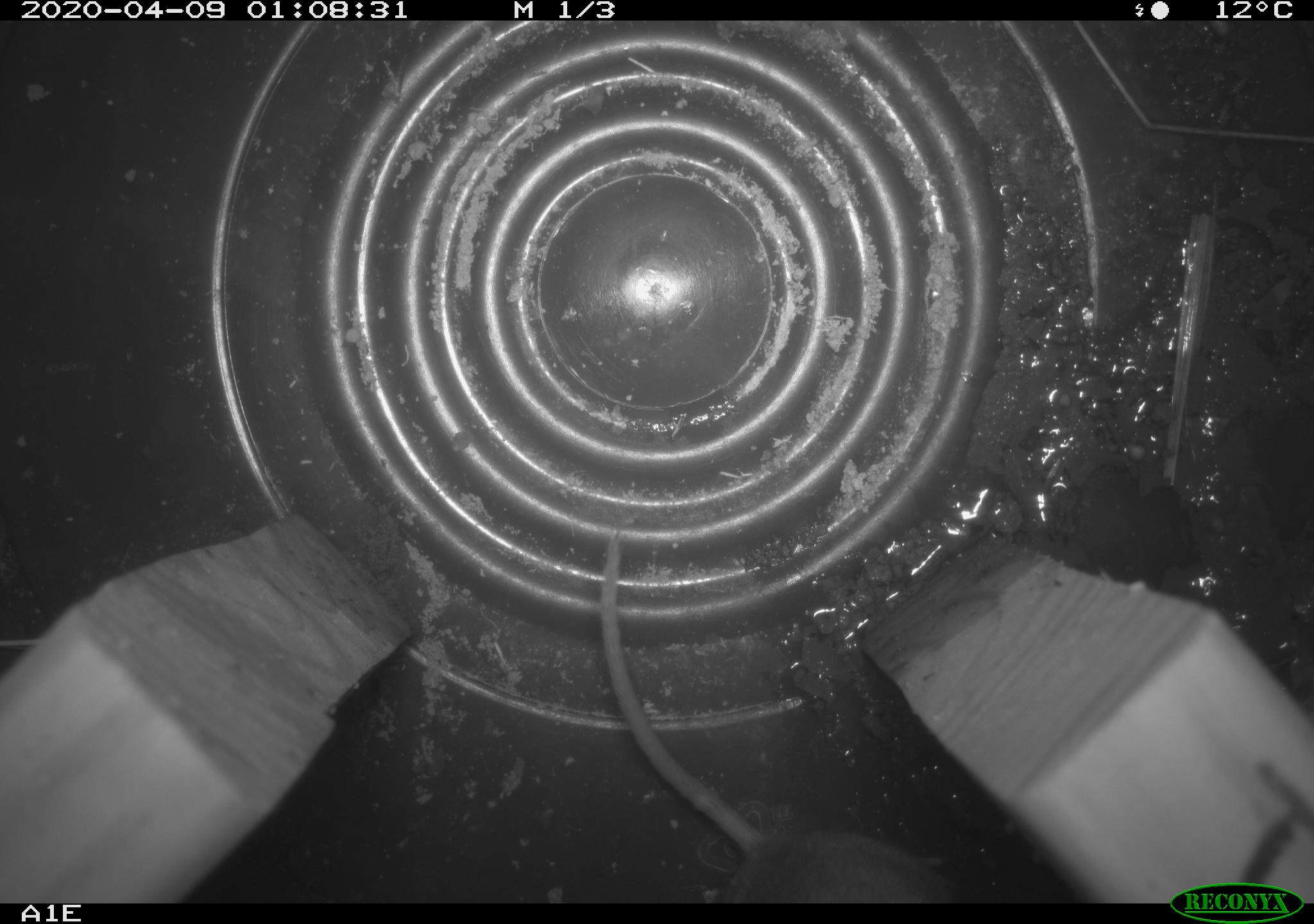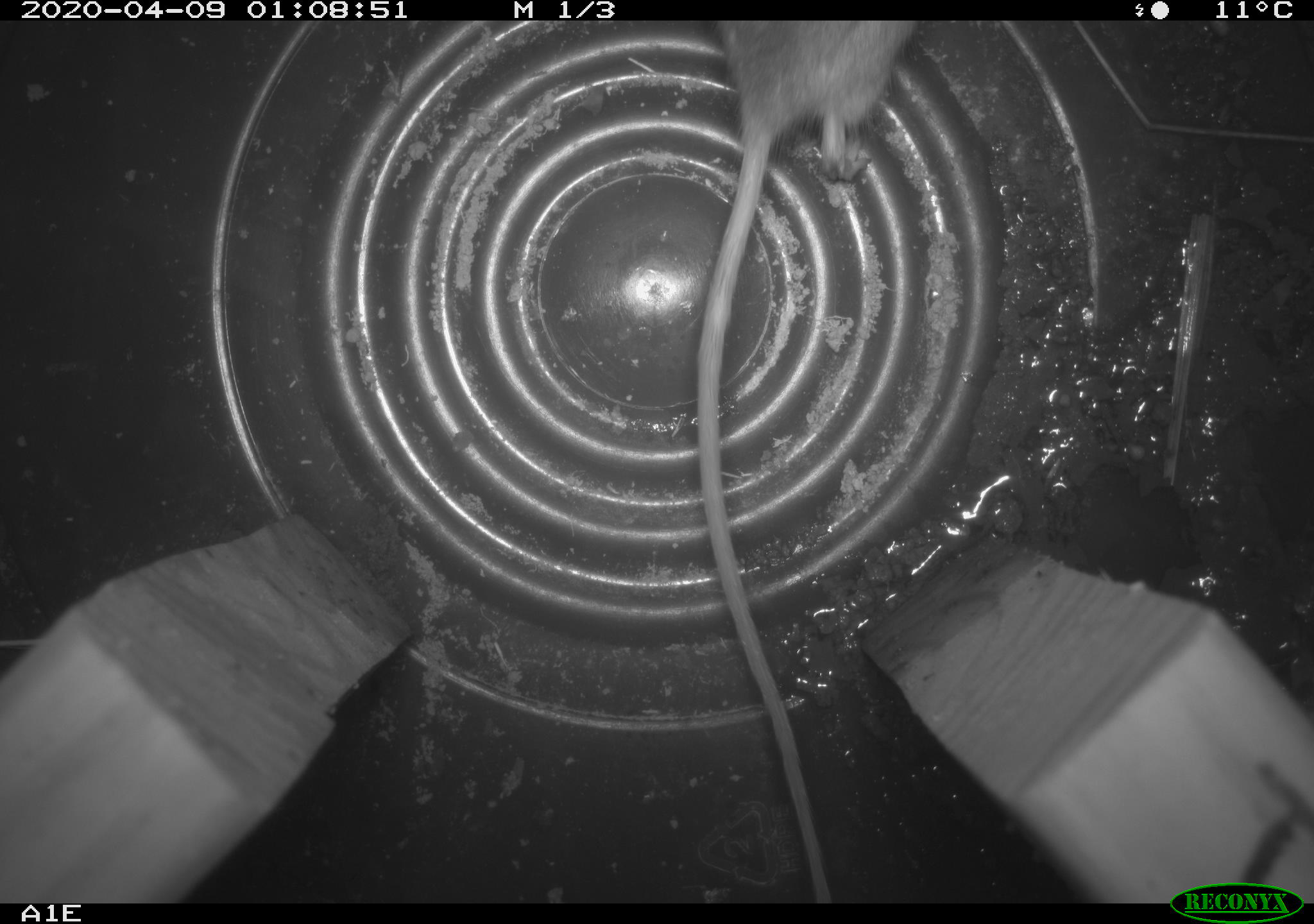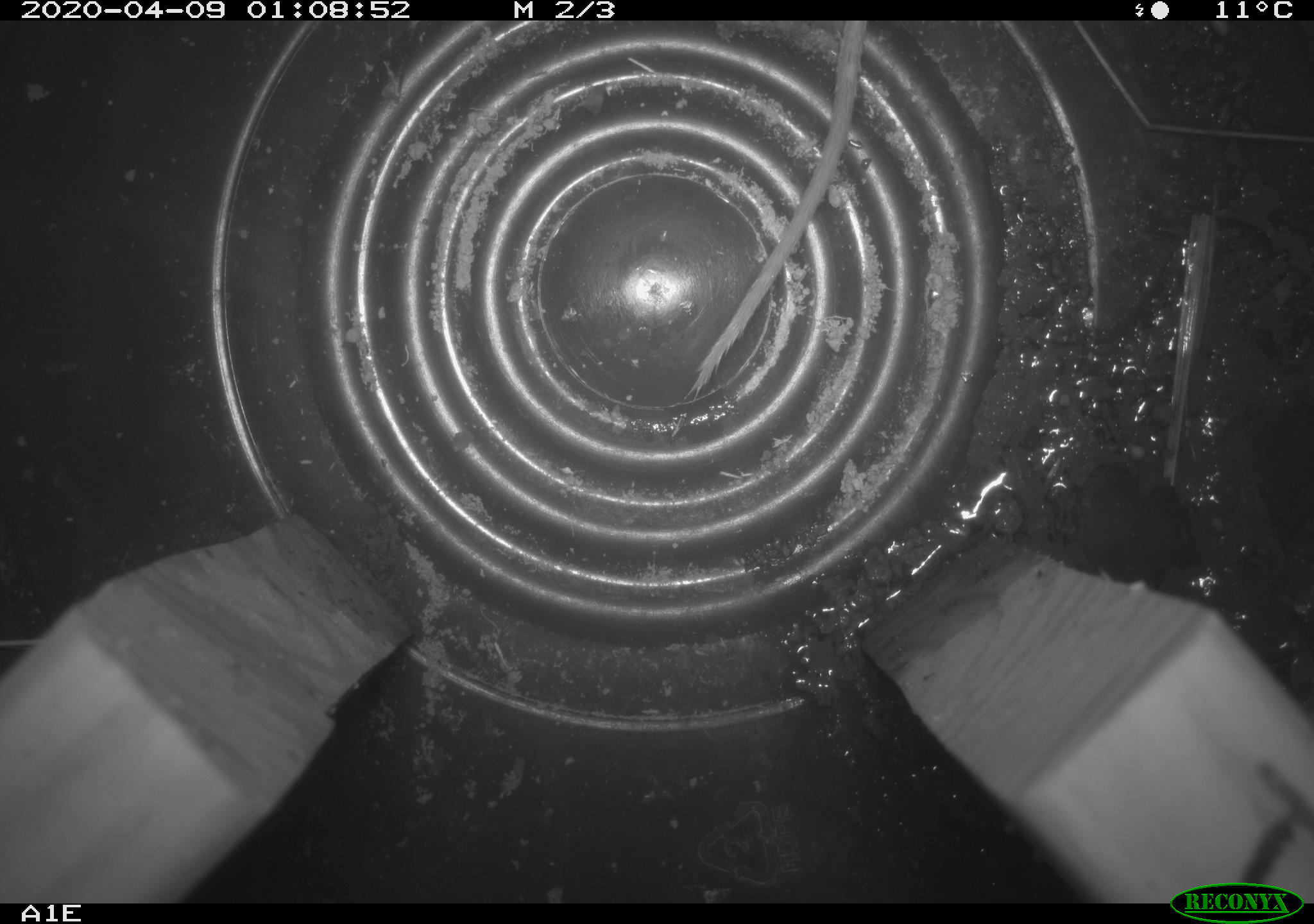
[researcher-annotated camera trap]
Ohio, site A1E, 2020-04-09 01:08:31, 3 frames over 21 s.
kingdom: Animalia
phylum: Chordata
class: Mammalia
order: Rodentia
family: Cricetidae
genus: Peromyscus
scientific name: Peromyscus leucopus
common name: white-footed mouse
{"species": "white-footed mouse (Peromyscus leucopus)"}